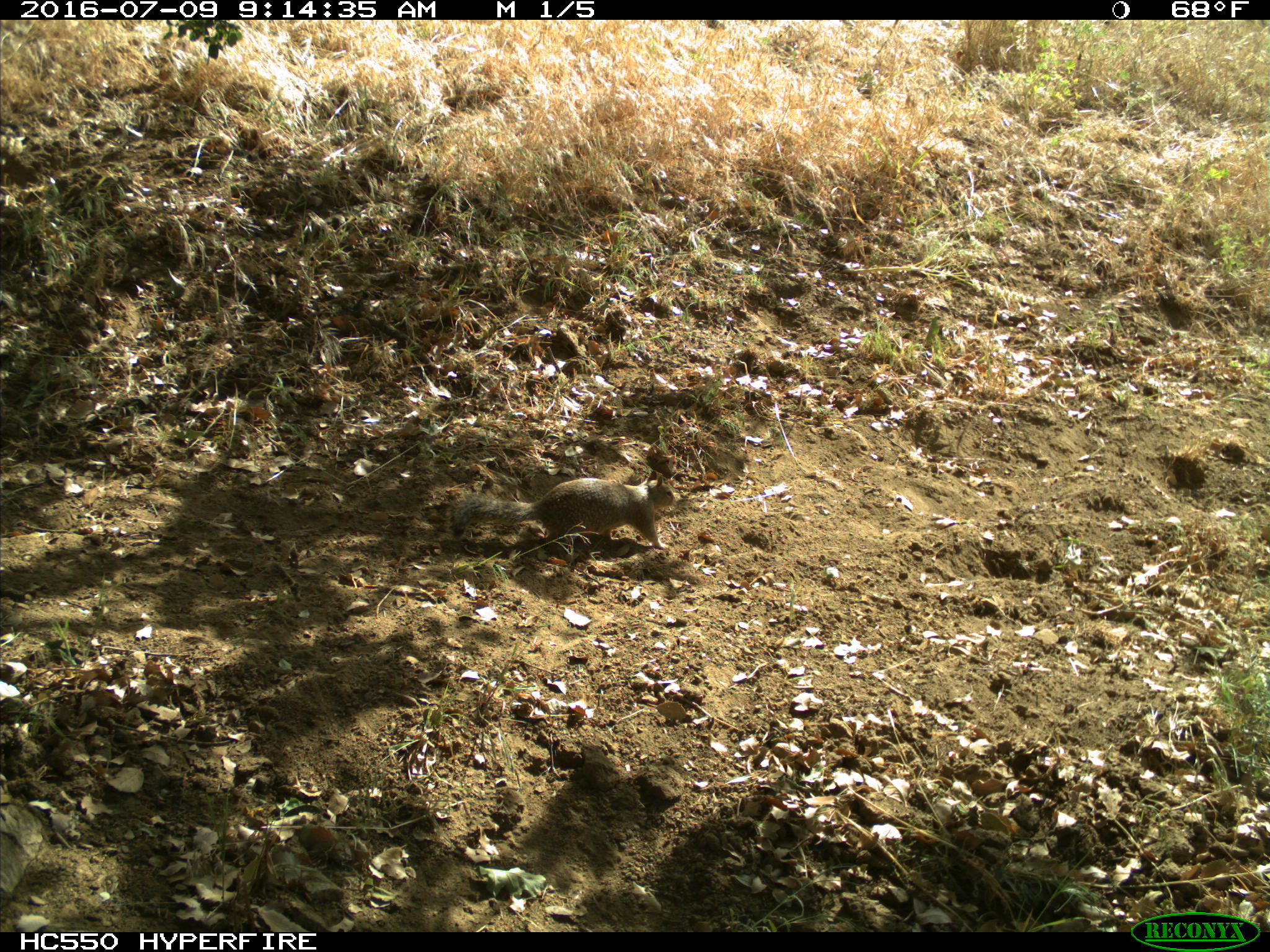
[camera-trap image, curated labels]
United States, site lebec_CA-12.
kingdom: Animalia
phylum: Chordata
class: Mammalia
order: Rodentia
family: Sciuridae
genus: Otospermophilus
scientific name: Otospermophilus beecheyi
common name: california ground squirrel